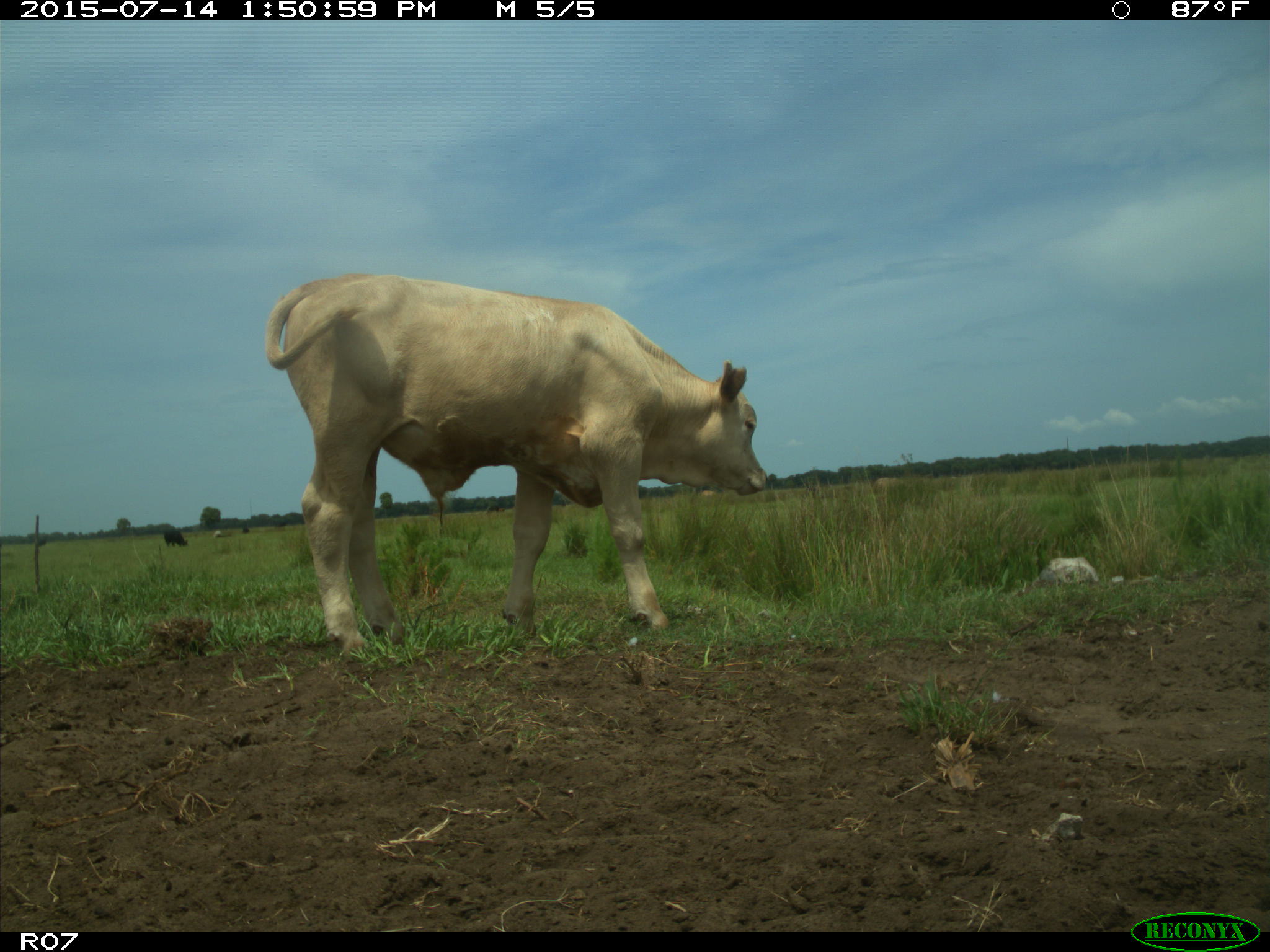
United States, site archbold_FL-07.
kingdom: Animalia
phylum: Chordata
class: Mammalia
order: Artiodactyla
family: Bovidae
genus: Bos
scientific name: Bos taurus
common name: domestic cow